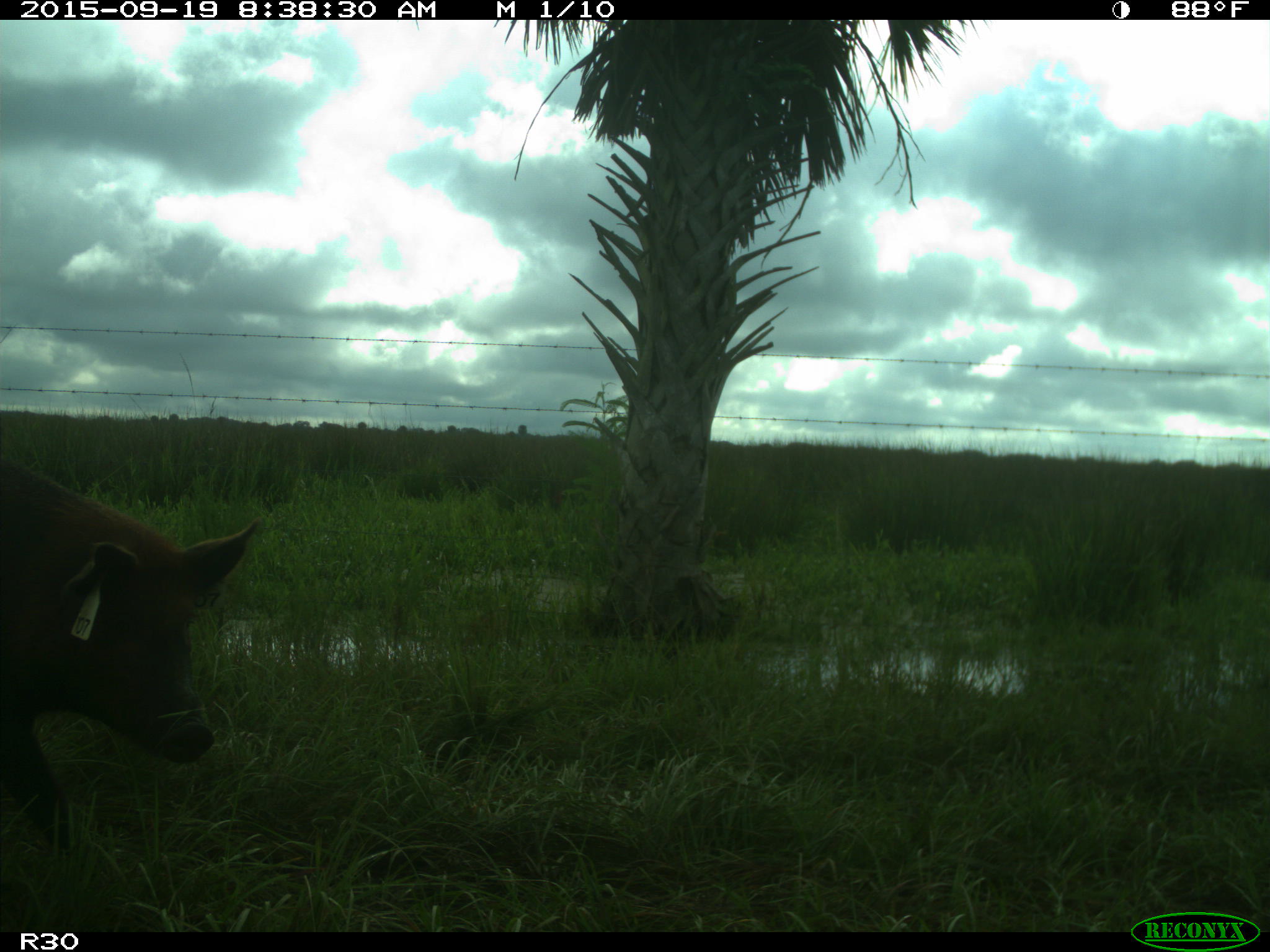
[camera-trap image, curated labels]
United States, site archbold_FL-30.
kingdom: Animalia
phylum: Chordata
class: Mammalia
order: Artiodactyla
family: Suidae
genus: Sus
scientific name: Sus scrofa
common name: wild boar